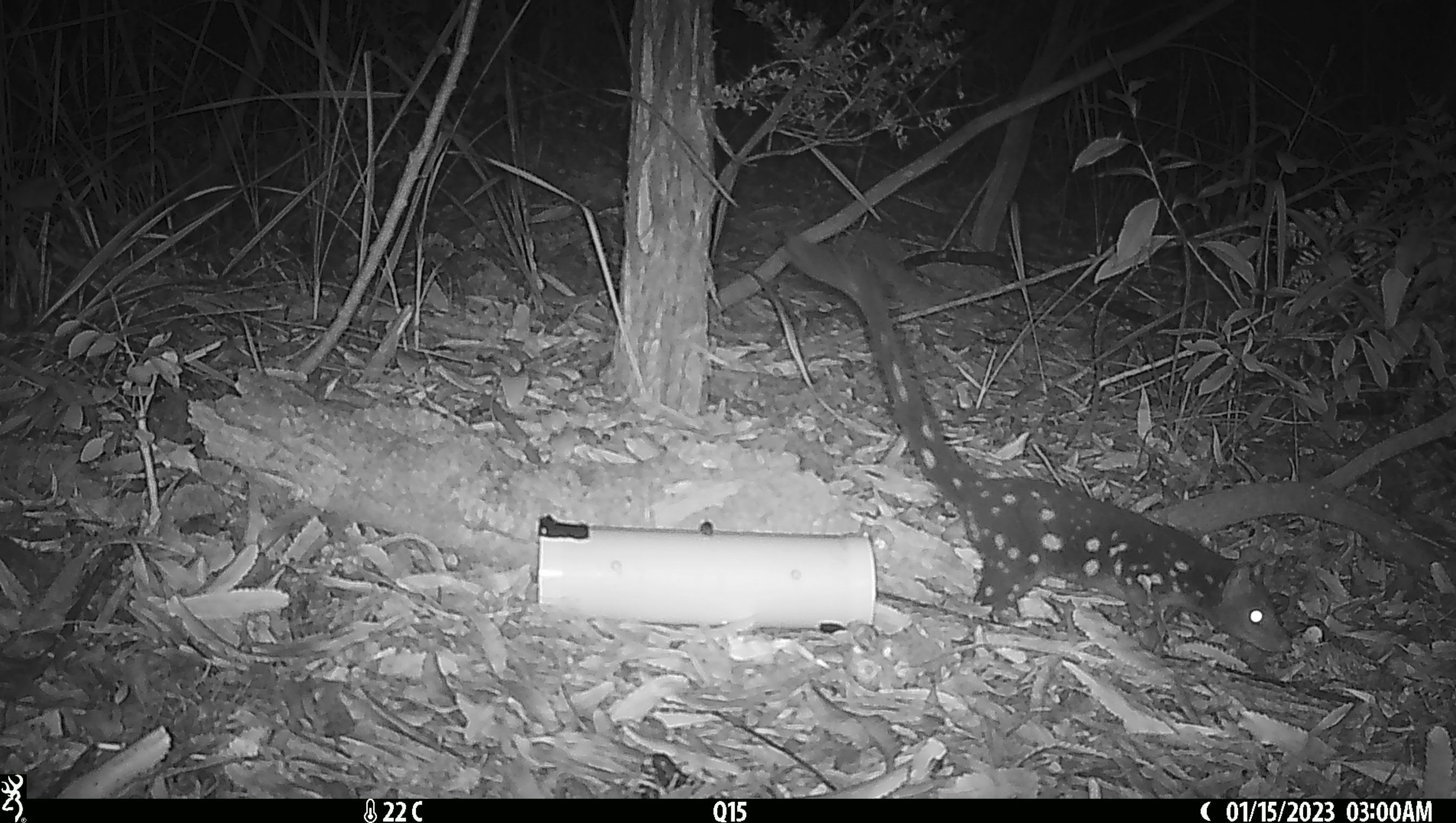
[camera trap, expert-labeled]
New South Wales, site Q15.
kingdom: Animalia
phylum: Chordata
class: Mammalia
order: Dasyuromorphia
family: Dasyuridae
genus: Dasyurus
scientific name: Dasyurus maculatus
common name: spotted-tailed quoll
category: quoll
Quoll (spotted-tailed quoll) (Dasyurus maculatus).